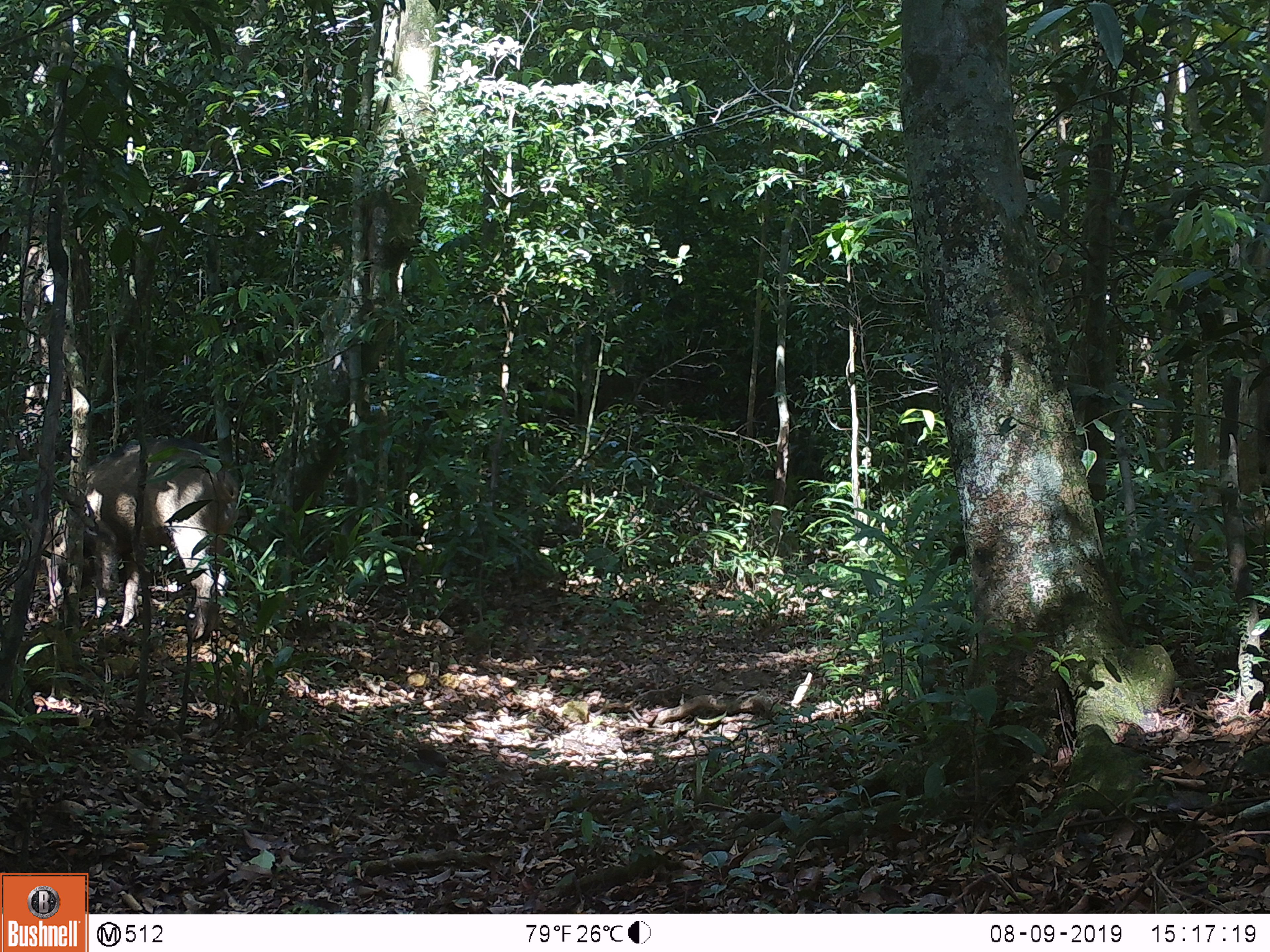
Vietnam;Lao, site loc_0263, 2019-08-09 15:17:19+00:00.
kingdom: Animalia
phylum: Chordata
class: Mammalia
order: Artiodactyla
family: Suidae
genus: Sus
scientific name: Sus scrofa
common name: eurasian wild pig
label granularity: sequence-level